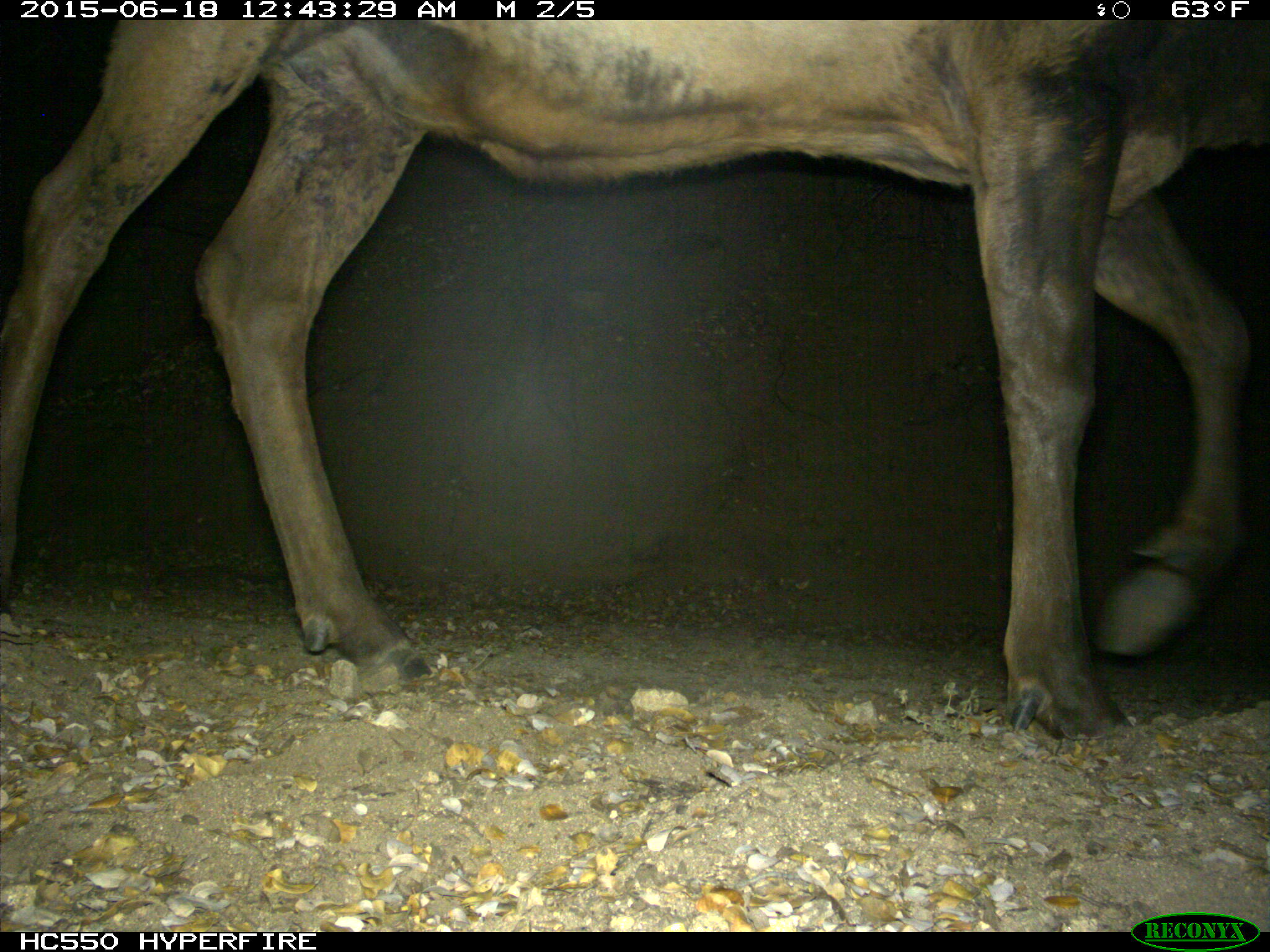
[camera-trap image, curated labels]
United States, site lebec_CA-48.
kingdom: Animalia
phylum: Chordata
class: Mammalia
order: Artiodactyla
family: Cervidae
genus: Cervus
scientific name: Cervus canadensis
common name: elk